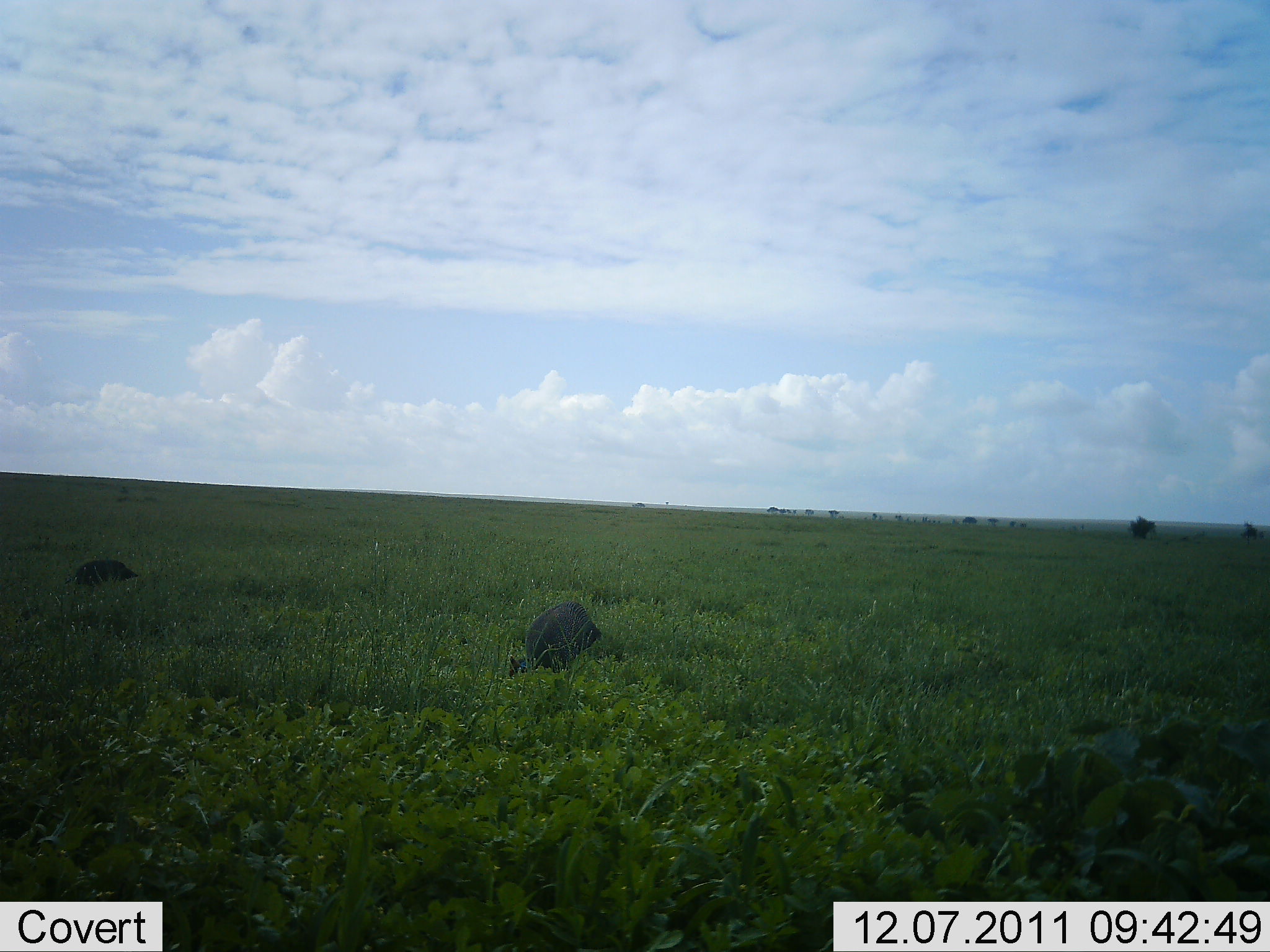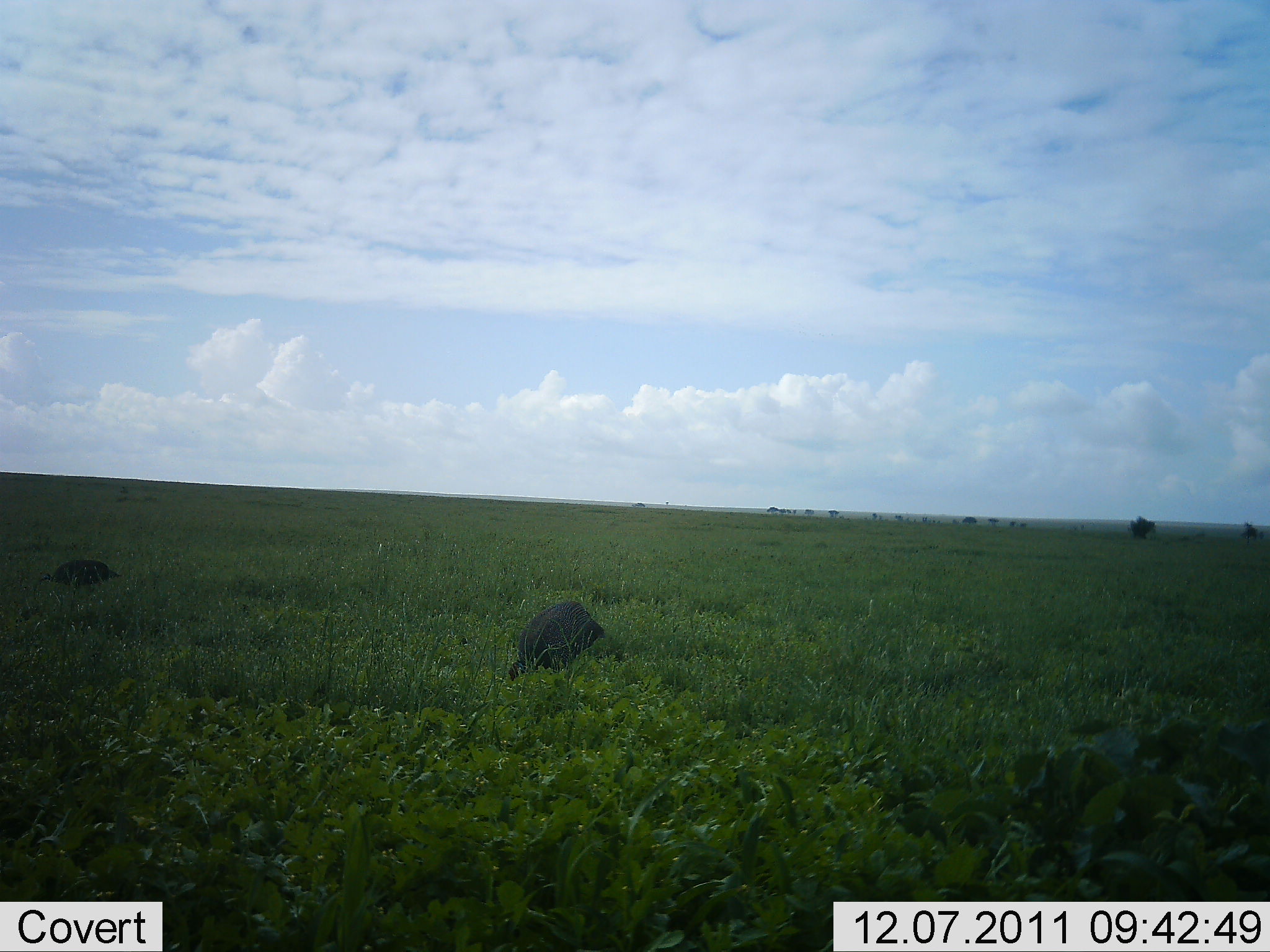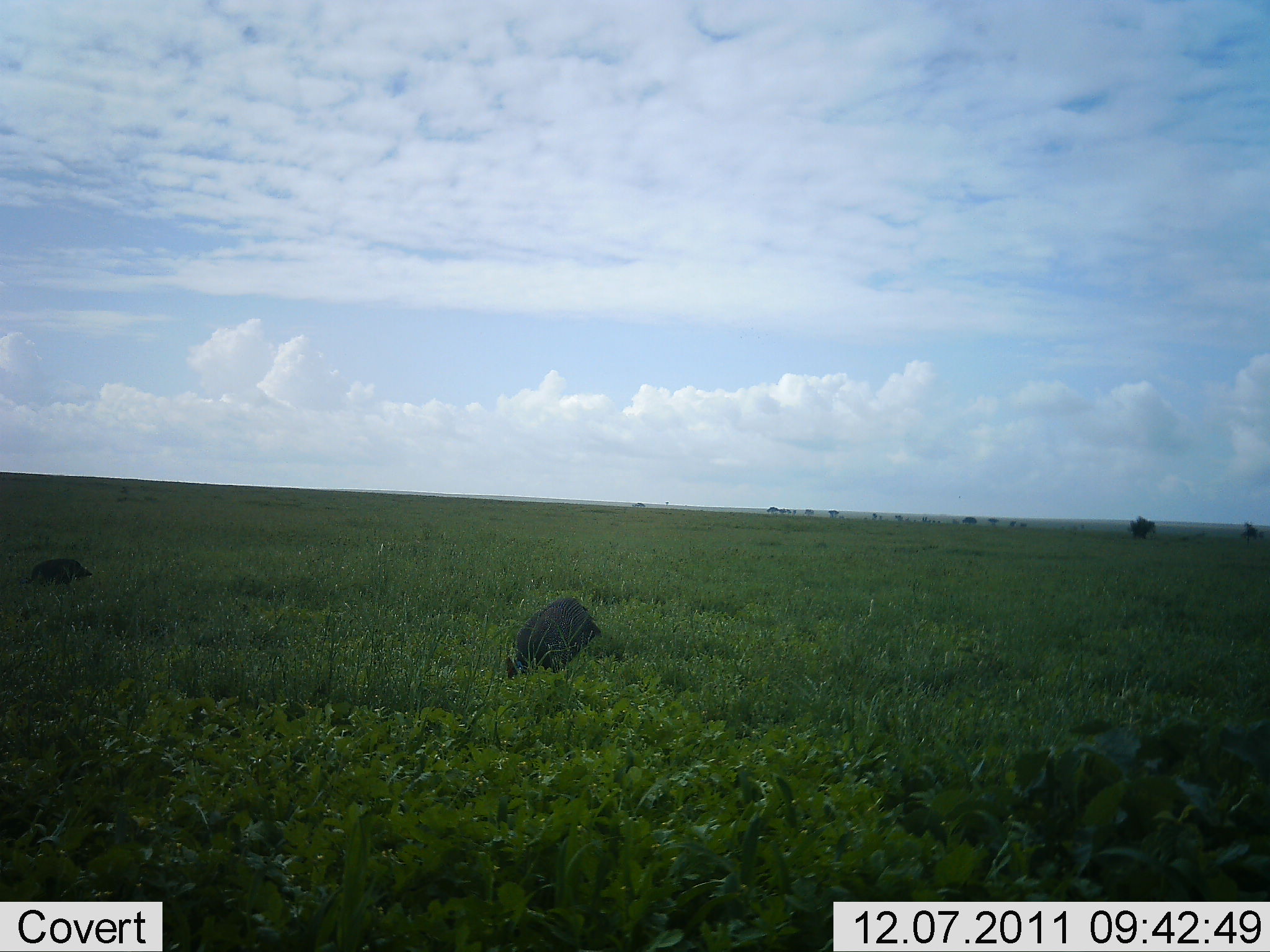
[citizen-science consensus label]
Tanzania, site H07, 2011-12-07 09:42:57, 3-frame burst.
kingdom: Animalia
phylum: Chordata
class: Aves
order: Galliformes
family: Numididae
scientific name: Numididae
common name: guinea fowl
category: guineafowl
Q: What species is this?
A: Guineafowl (guinea fowl) (Numididae).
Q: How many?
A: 2.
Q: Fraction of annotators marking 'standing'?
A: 7%.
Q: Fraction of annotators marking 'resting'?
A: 0%.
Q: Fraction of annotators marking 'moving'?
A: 33%.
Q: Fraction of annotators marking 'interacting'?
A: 0%.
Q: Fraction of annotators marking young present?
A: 0%.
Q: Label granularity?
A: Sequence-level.